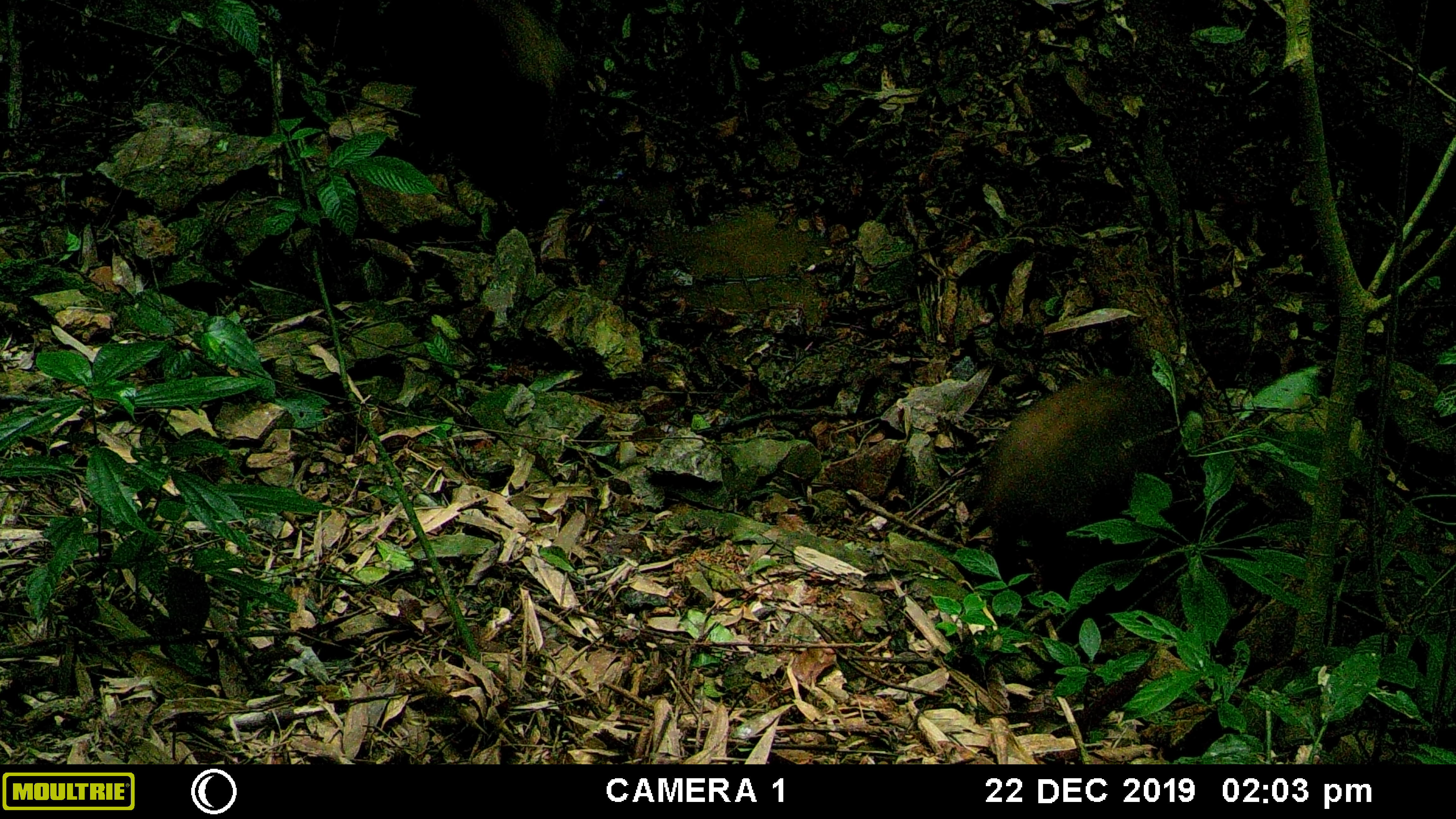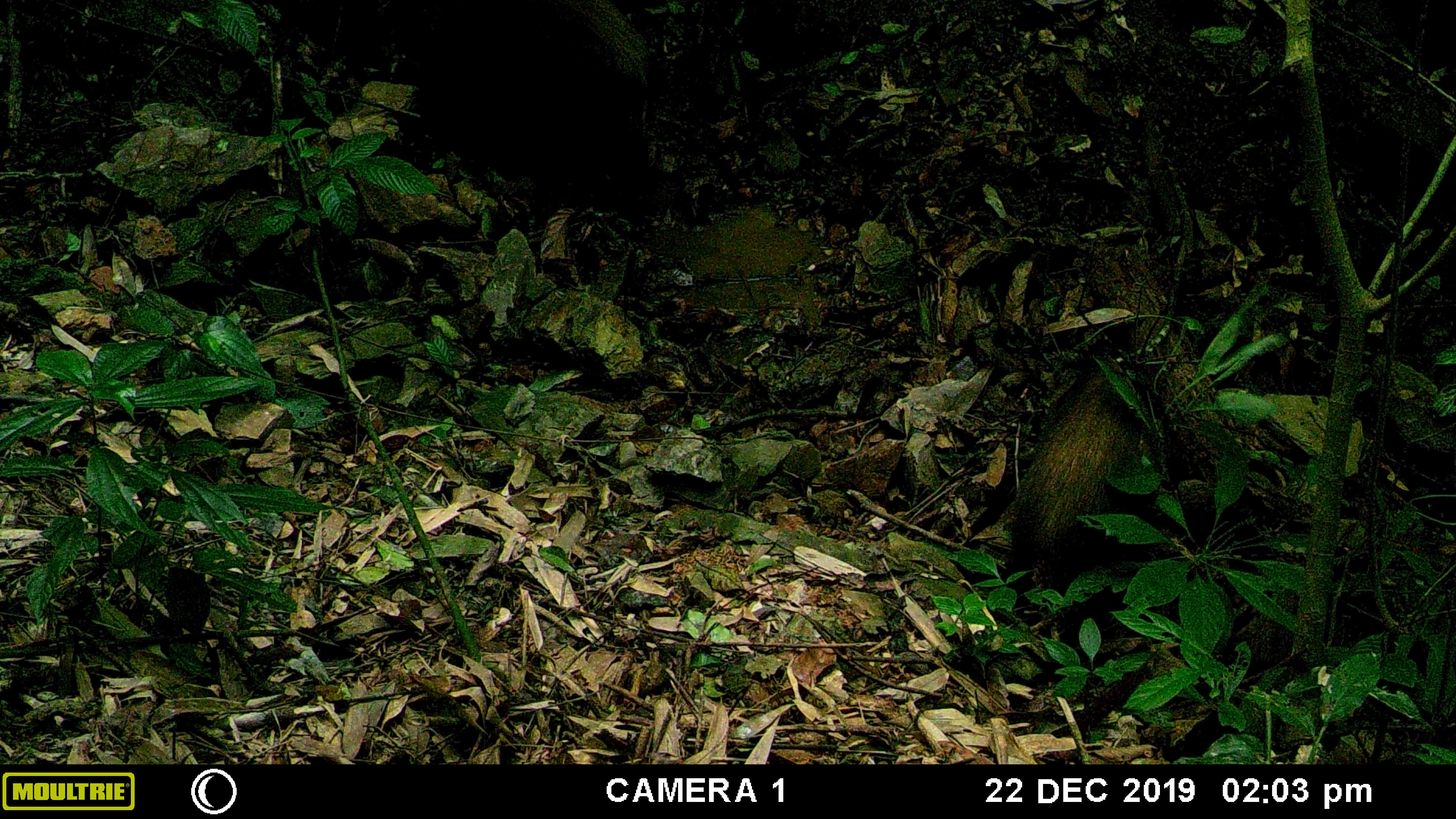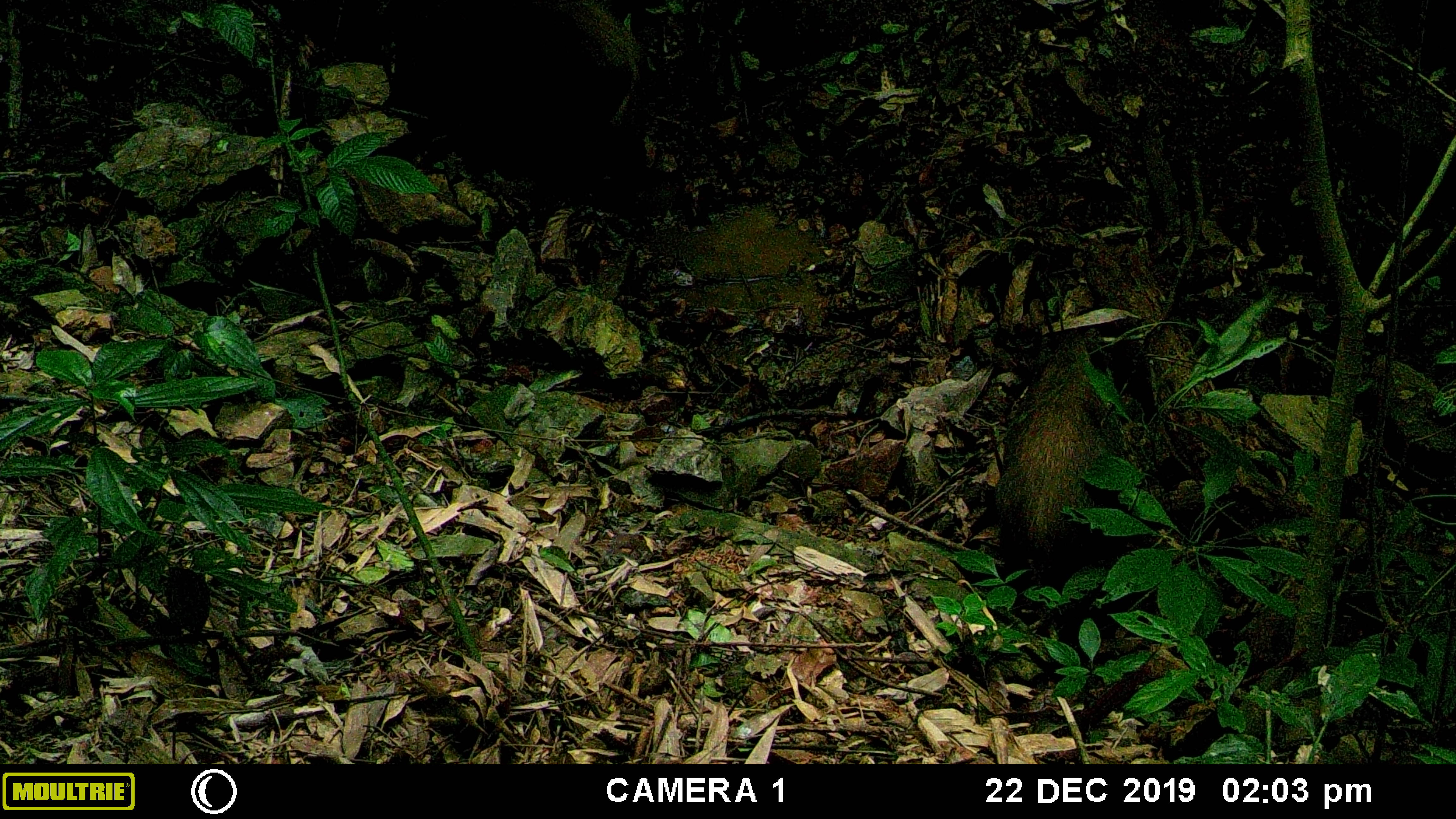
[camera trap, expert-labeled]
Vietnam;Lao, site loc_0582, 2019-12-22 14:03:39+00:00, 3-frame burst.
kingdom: Animalia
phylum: Chordata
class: Mammalia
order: Artiodactyla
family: Suidae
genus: Sus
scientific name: Sus scrofa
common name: eurasian wild pig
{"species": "eurasian wild pig (Sus scrofa)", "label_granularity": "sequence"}